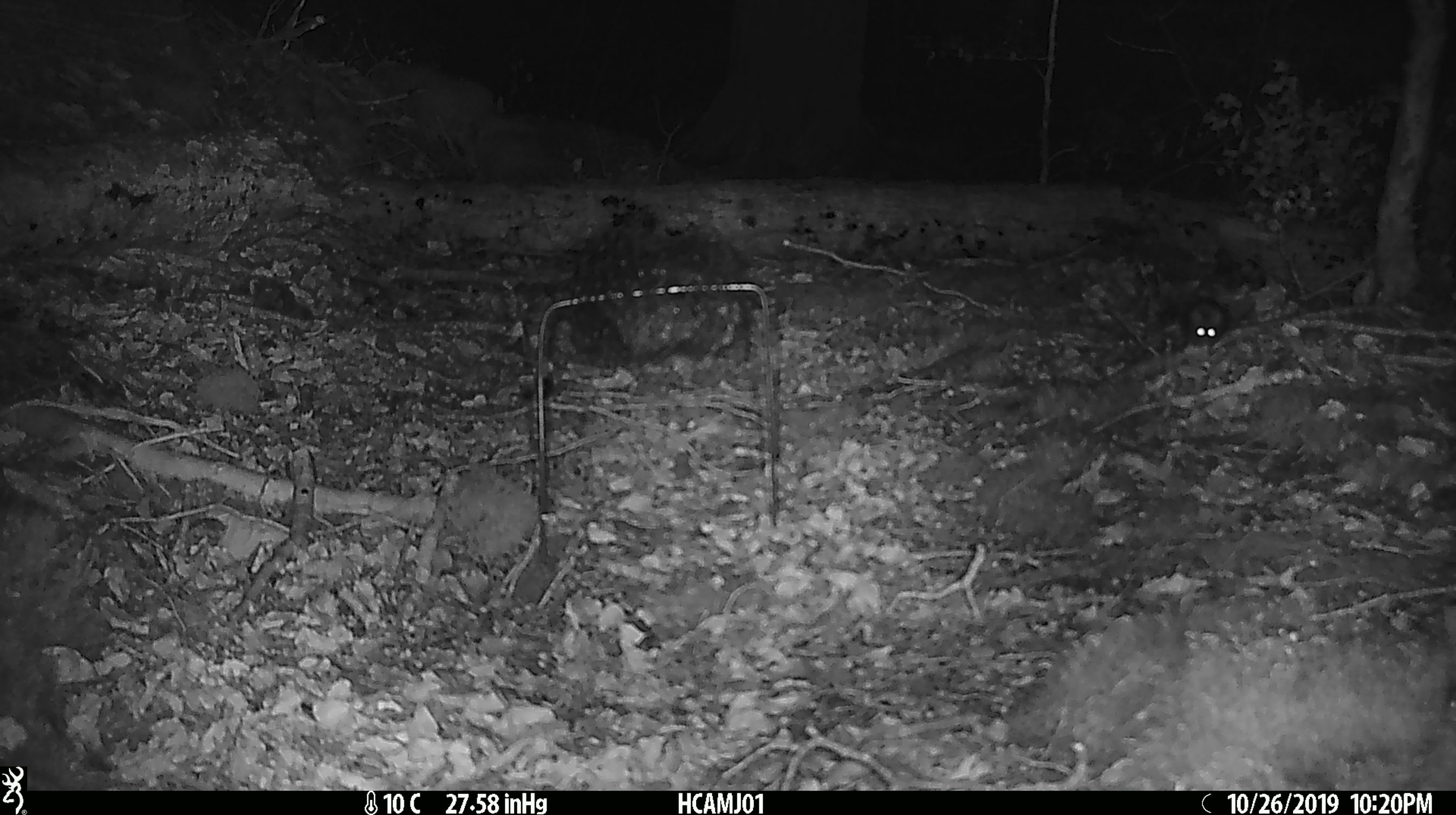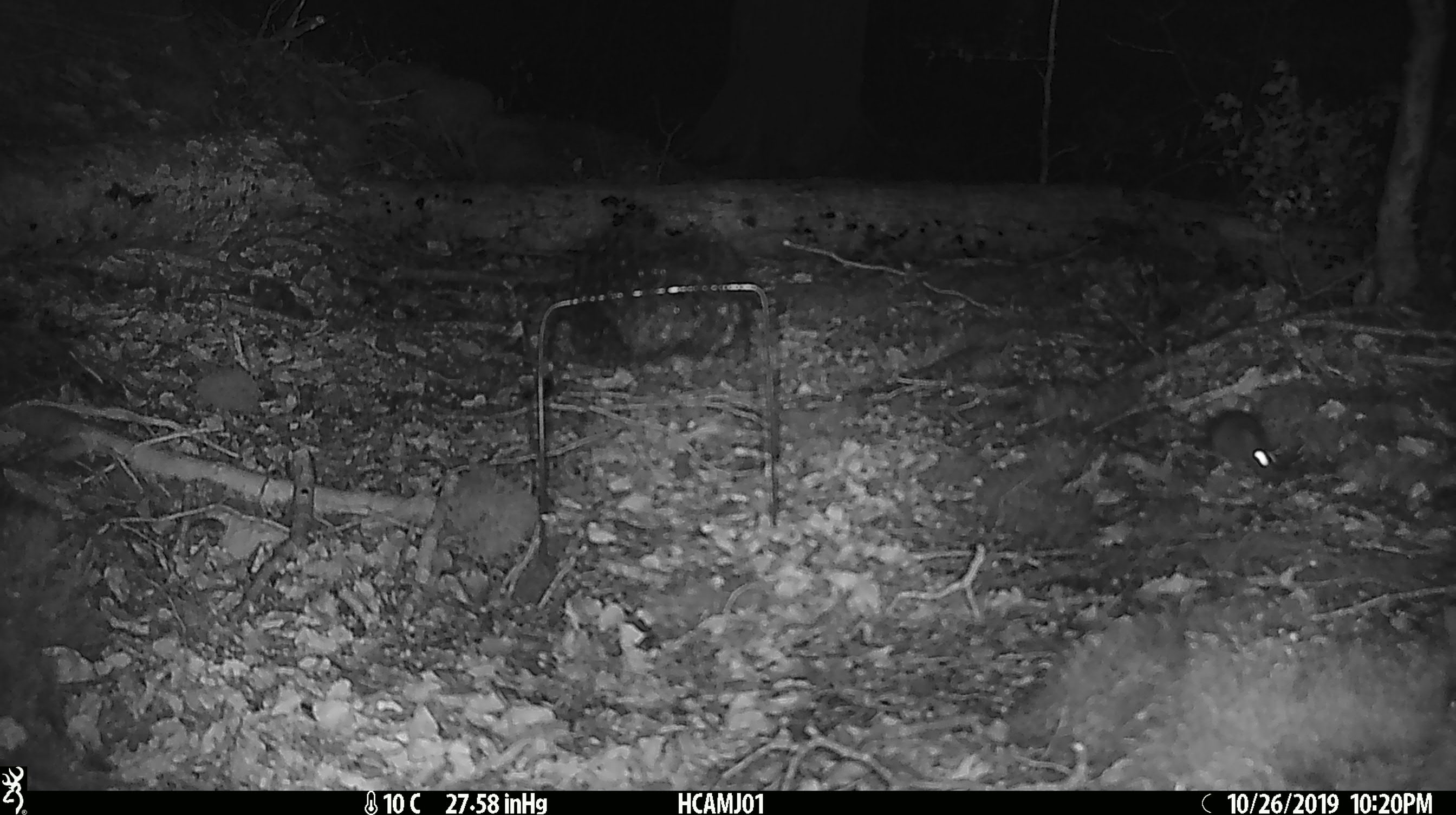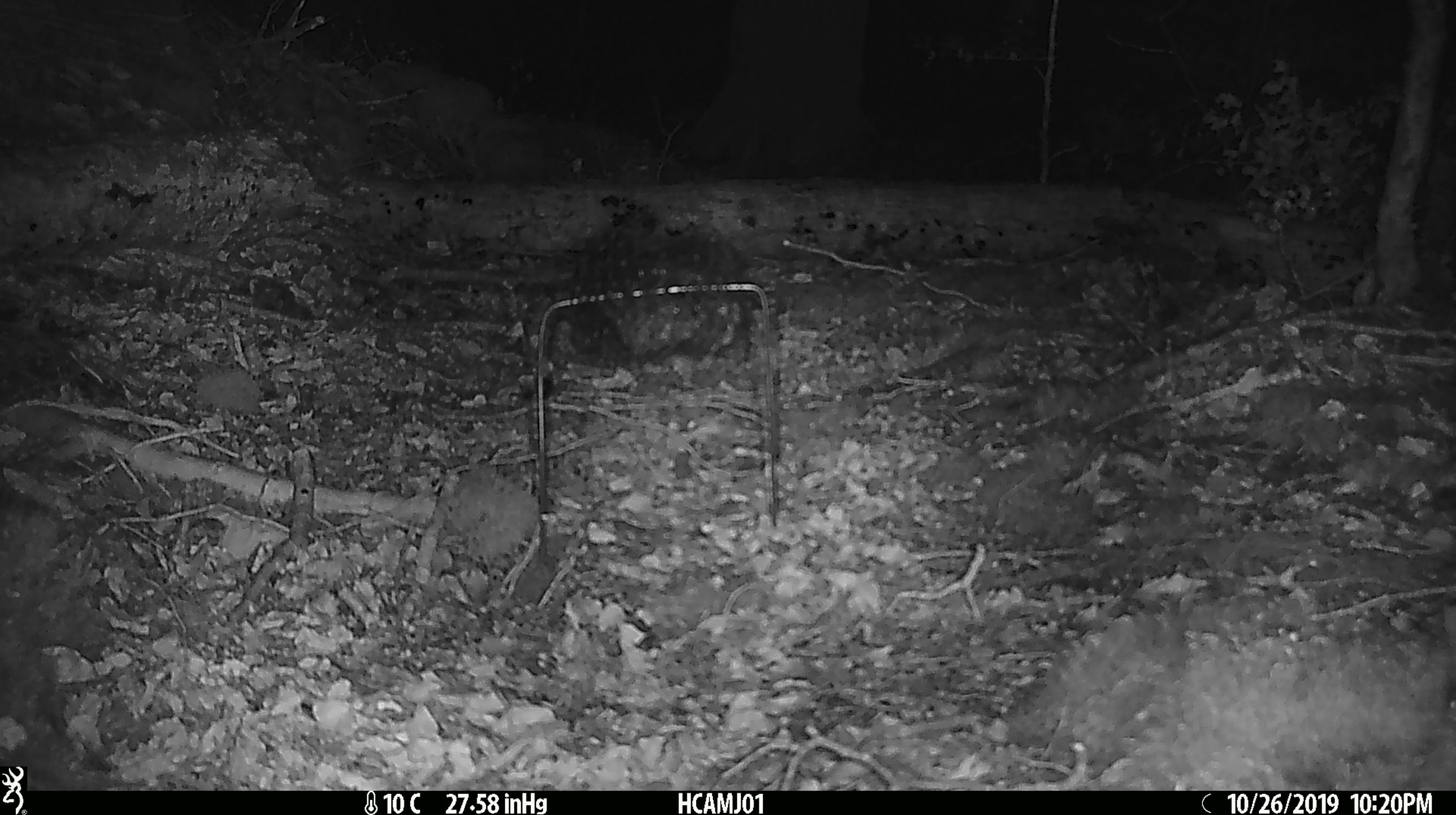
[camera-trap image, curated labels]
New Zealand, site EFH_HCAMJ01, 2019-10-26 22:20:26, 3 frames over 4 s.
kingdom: Animalia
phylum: Chordata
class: Mammalia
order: Rodentia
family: Muridae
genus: Mus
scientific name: Mus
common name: mouse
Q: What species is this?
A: Mouse (Mus).